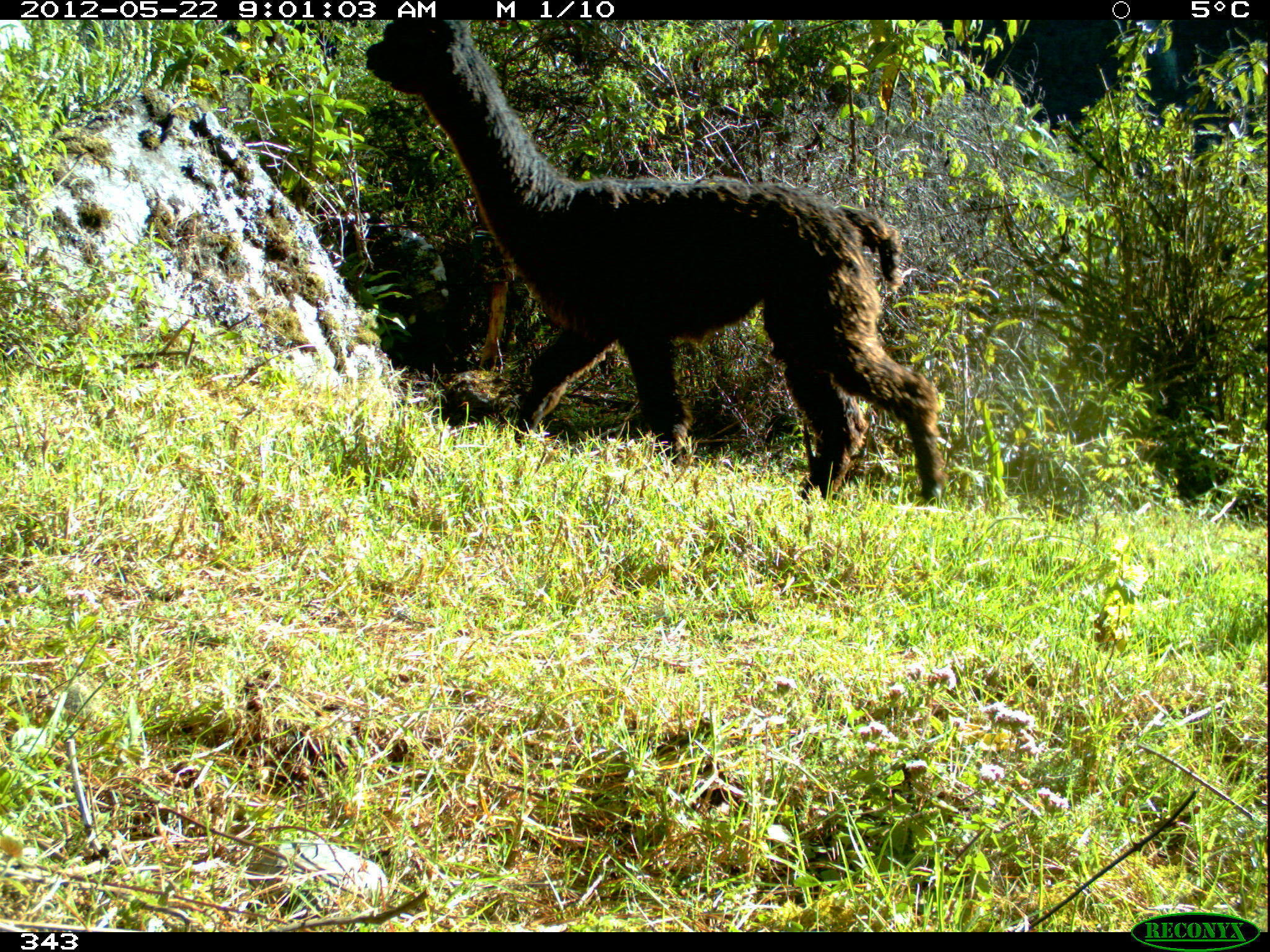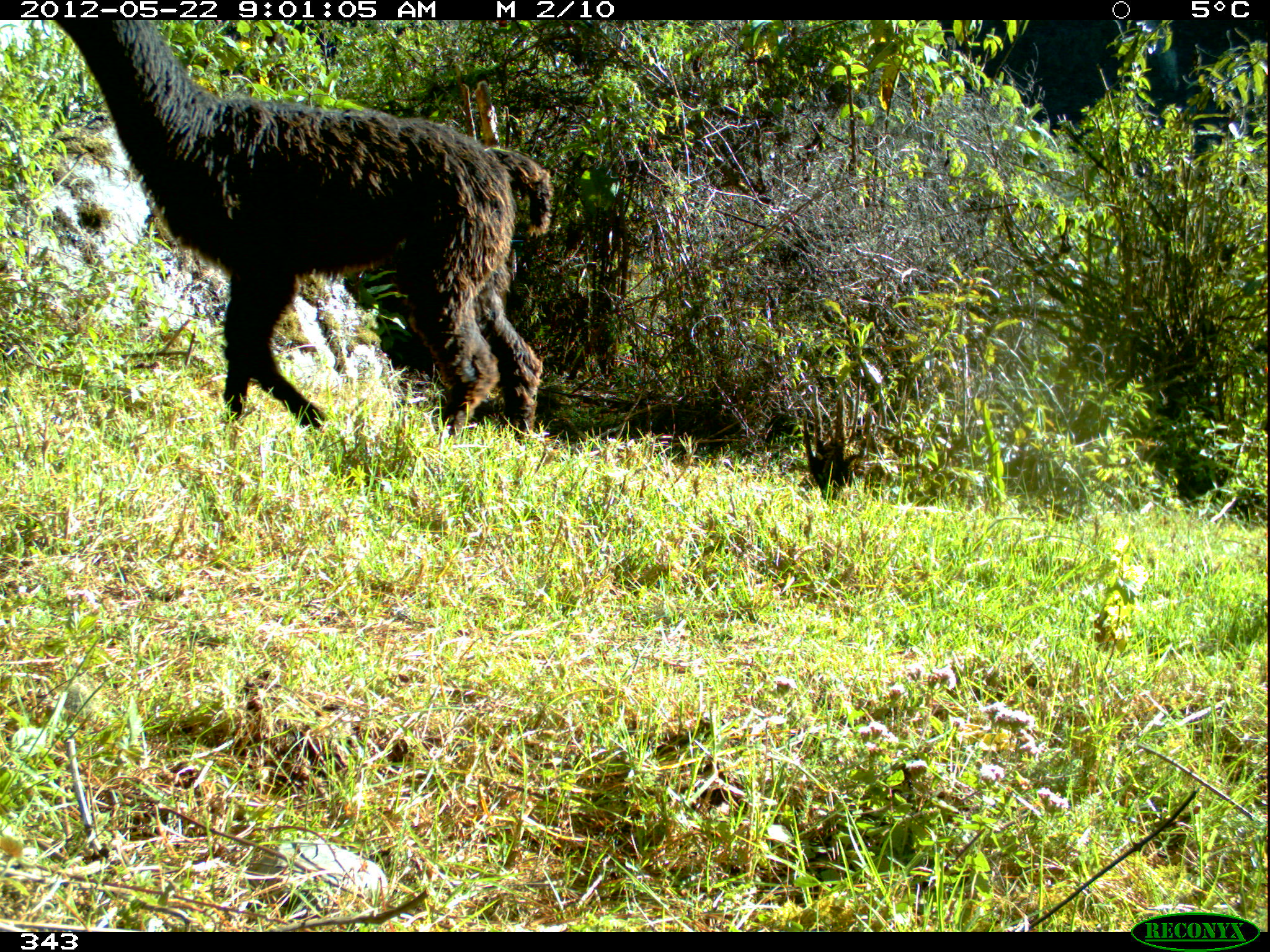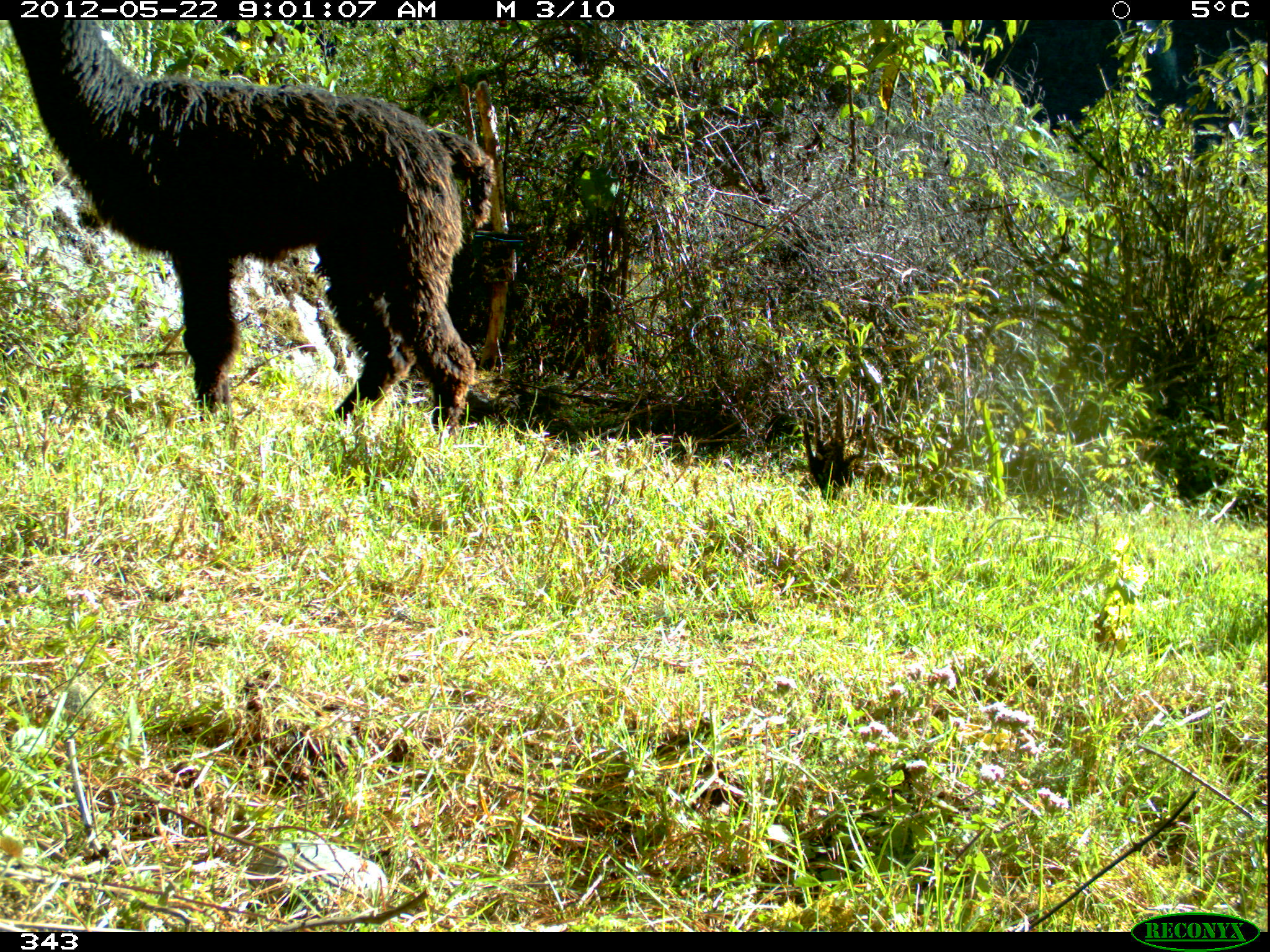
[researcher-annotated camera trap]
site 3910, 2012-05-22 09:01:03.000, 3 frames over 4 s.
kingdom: Animalia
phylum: Chordata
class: Mammalia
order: Artiodactyla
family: Camelidae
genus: Vicugna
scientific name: Vicugna pacos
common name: alpaca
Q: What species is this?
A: Vicugna pacos (alpaca).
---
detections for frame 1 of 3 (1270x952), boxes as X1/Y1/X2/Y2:
vicugna pacos: 364/20/948/506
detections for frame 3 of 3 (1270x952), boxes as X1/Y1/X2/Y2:
vicugna pacos: 0/20/496/444